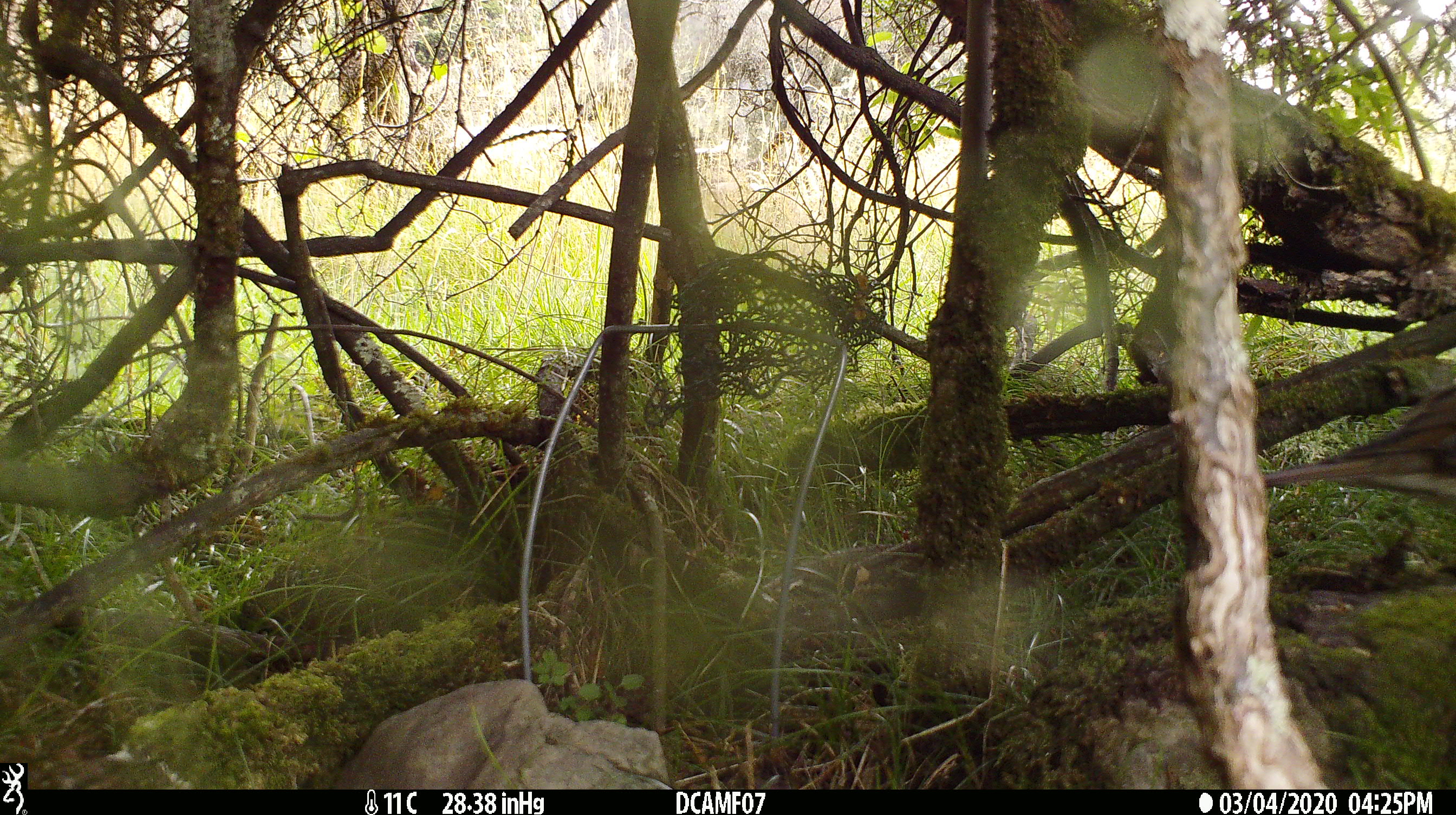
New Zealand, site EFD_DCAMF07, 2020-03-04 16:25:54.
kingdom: Animalia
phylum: Chordata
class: Aves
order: Passeriformes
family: Turdidae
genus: Turdus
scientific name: Turdus philomelos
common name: song thrush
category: thrush